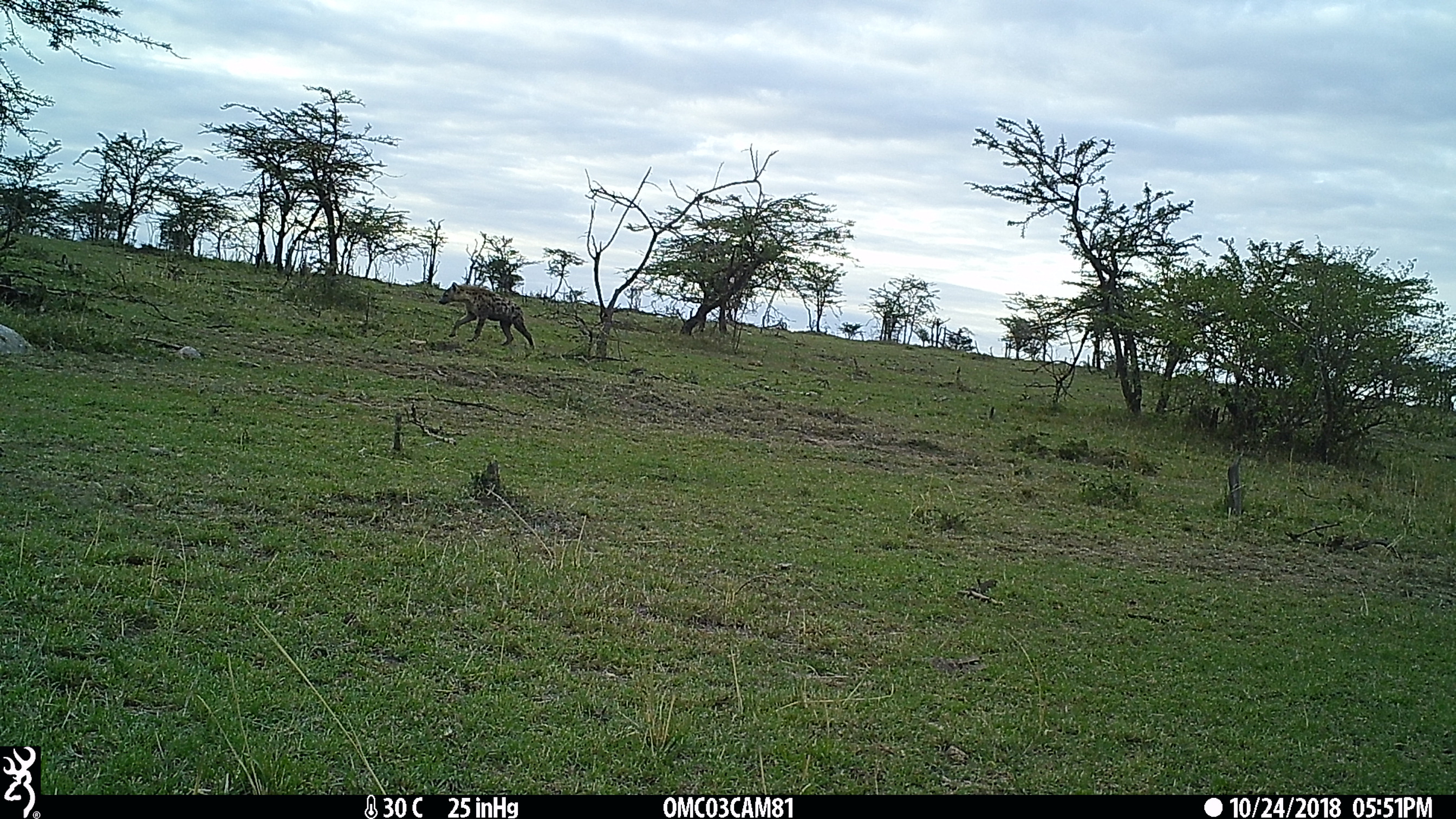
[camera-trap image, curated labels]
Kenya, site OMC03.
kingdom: Animalia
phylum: Chordata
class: Mammalia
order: Carnivora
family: Hyaenidae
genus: Crocuta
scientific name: Crocuta crocuta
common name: spotted hyena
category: hyena spotted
Hyena spotted (spotted hyena) (Crocuta crocuta).